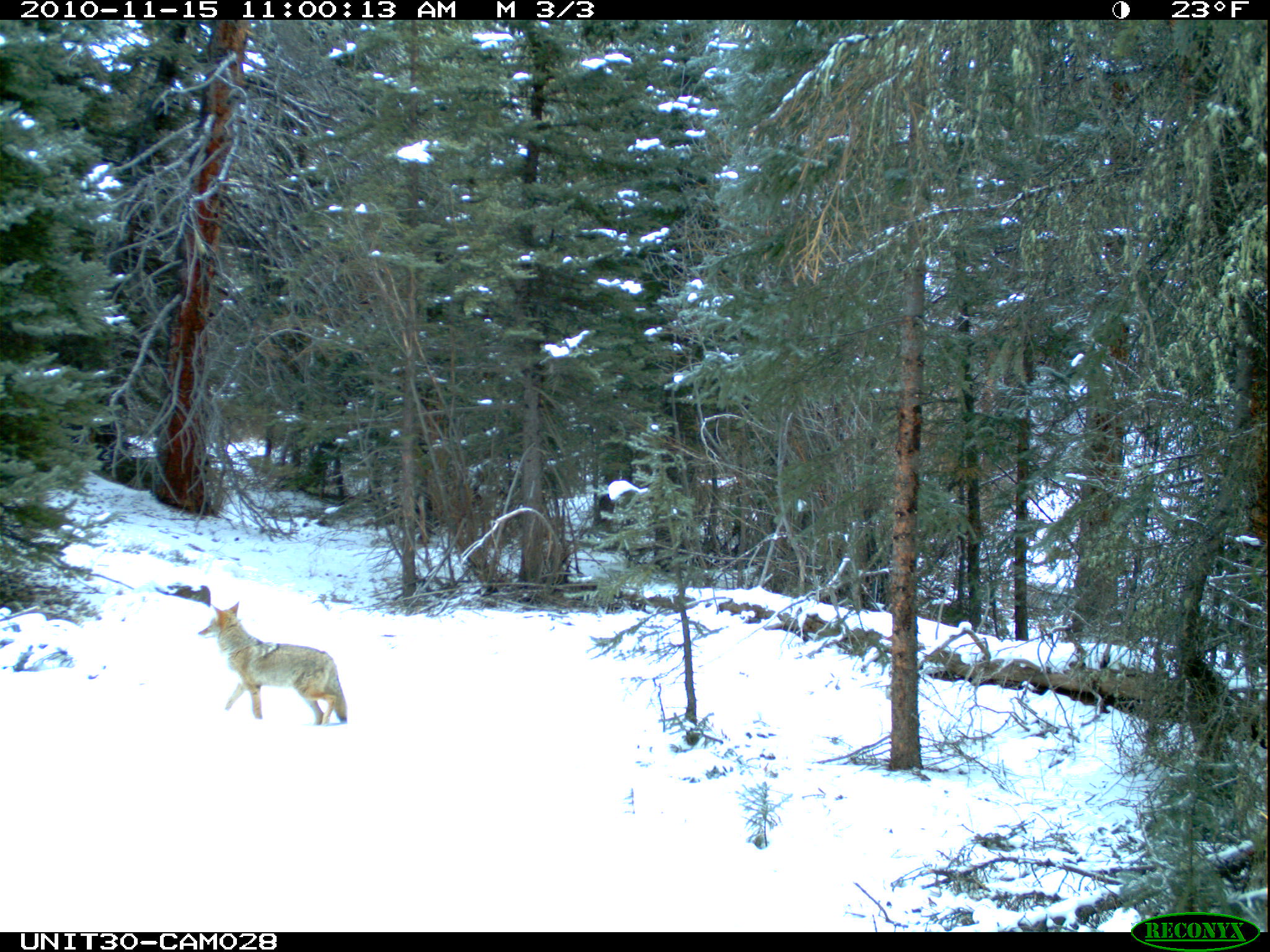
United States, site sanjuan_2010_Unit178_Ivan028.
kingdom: Animalia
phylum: Chordata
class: Mammalia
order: Carnivora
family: Canidae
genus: Canis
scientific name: Canis latrans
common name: coyote